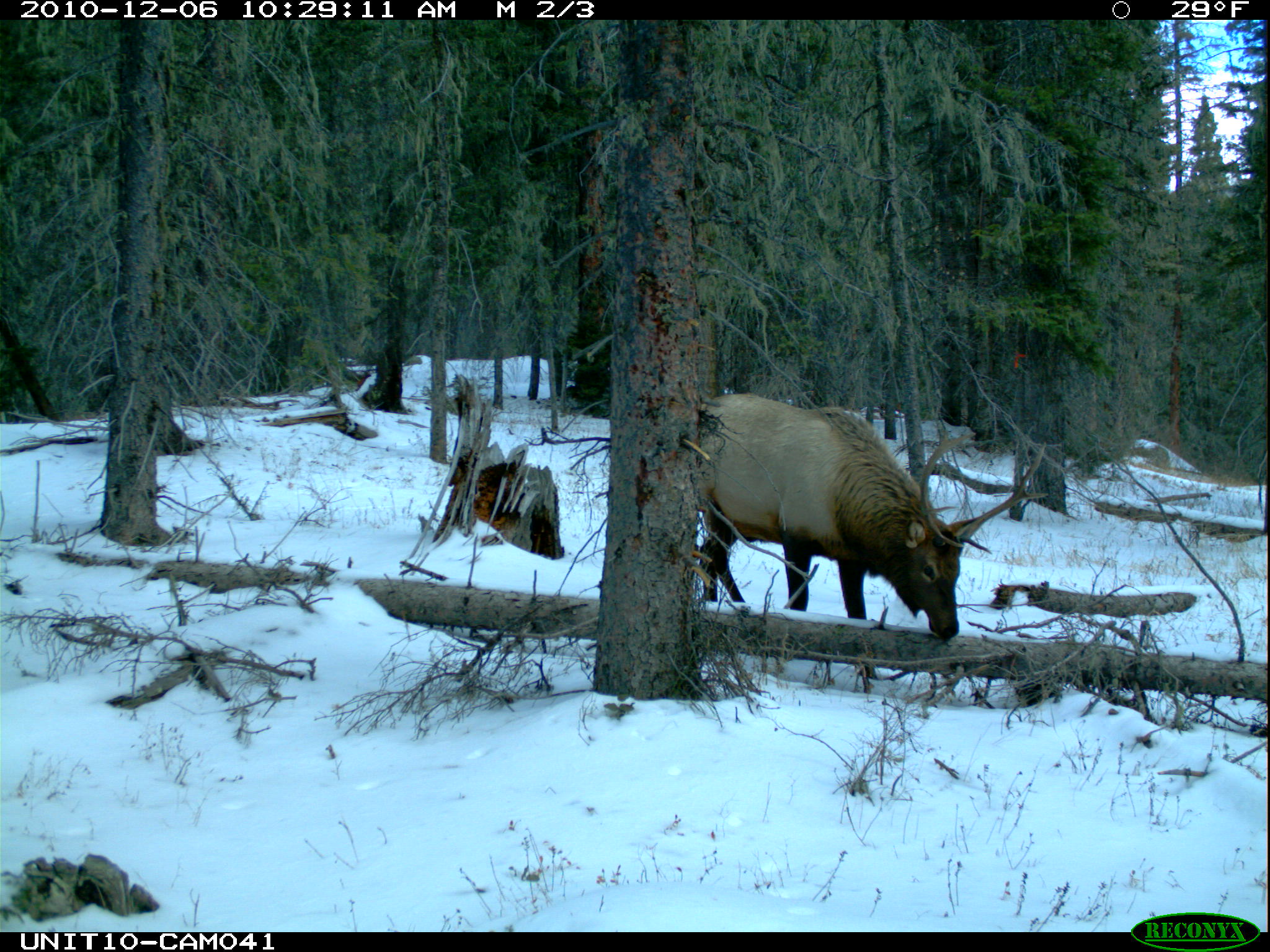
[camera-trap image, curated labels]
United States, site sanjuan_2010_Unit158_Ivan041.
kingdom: Animalia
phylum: Chordata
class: Mammalia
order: Artiodactyla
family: Cervidae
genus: Cervus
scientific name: Cervus elaphus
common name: red deer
Cervus elaphus (red deer).